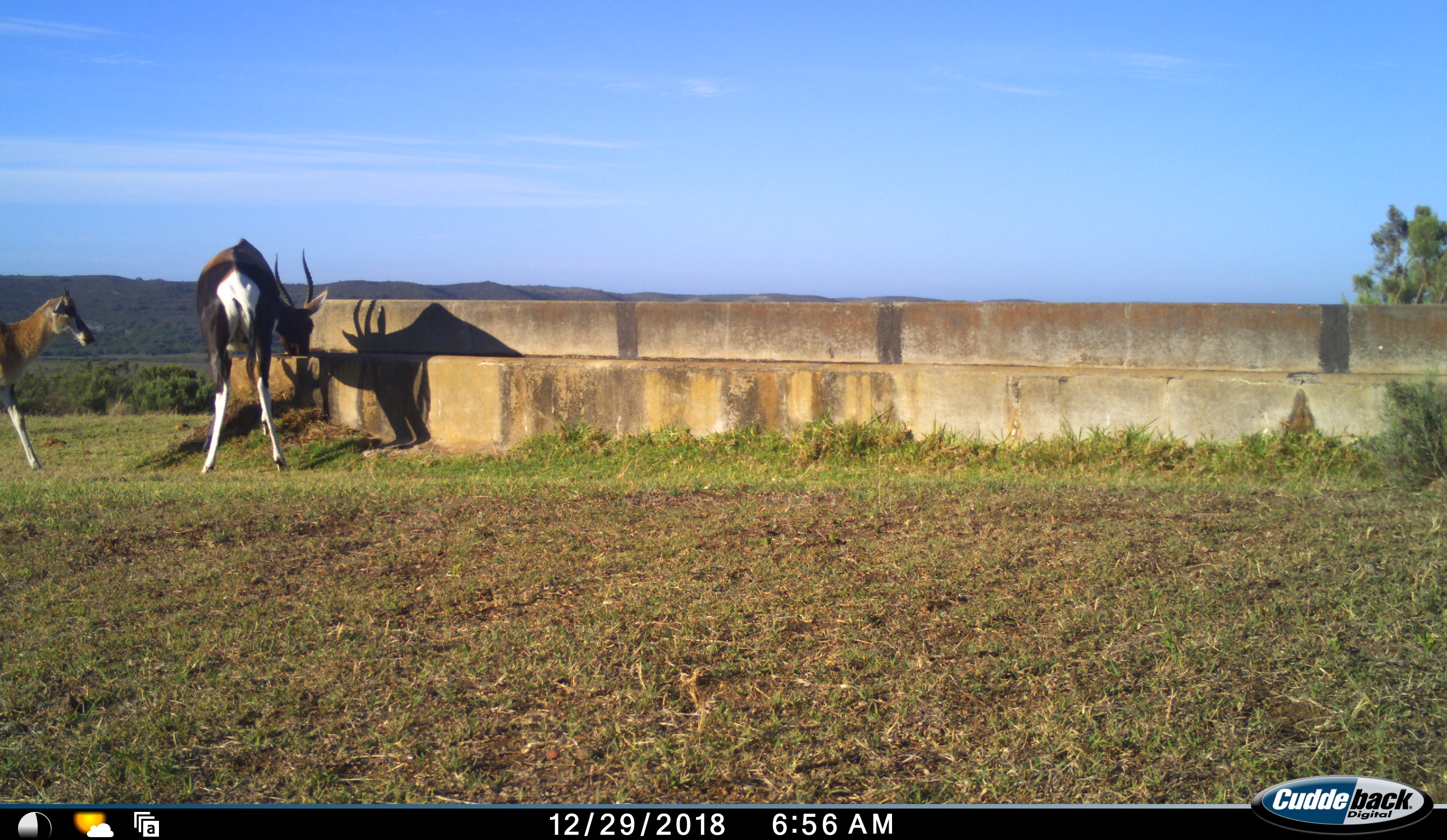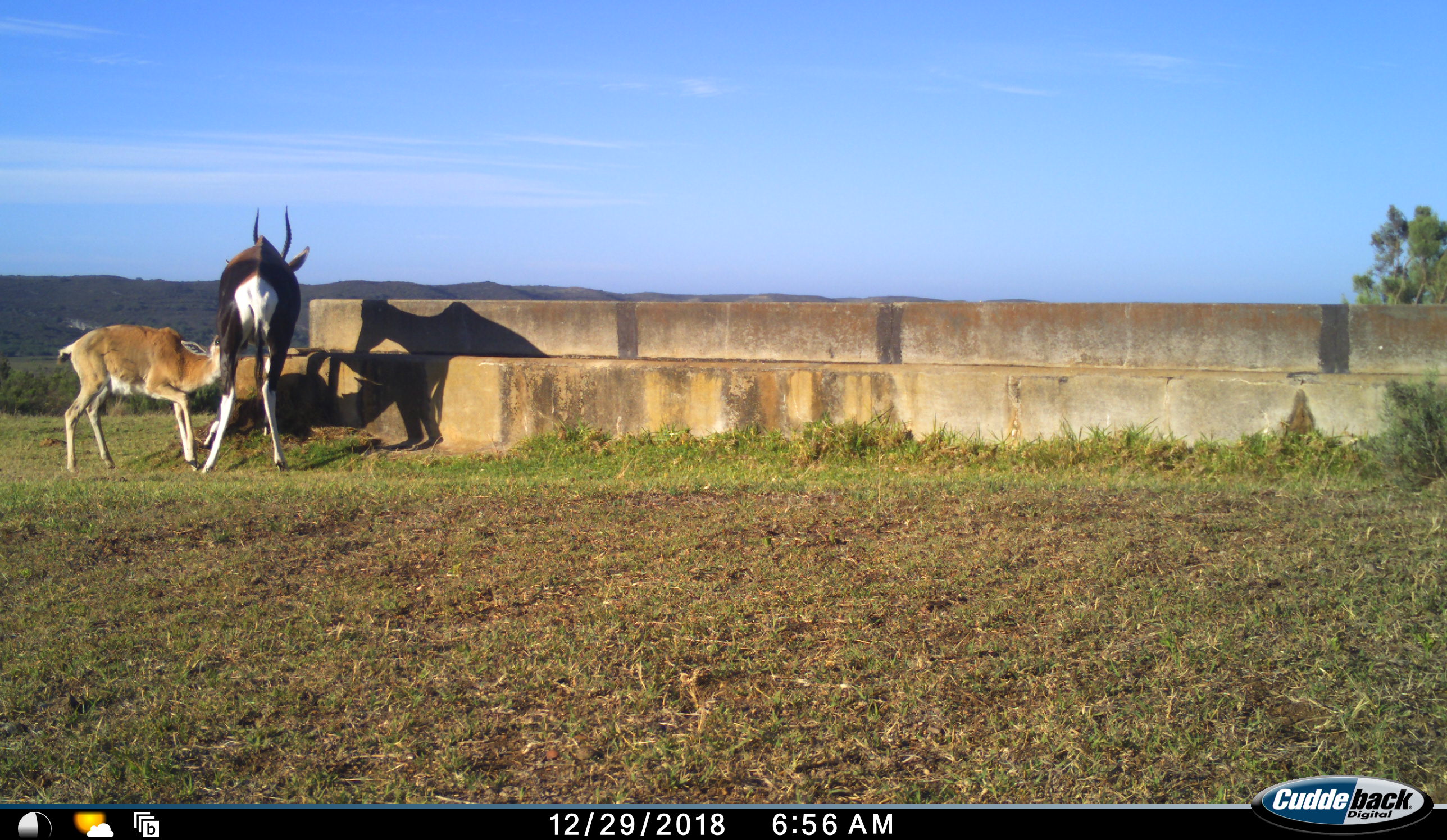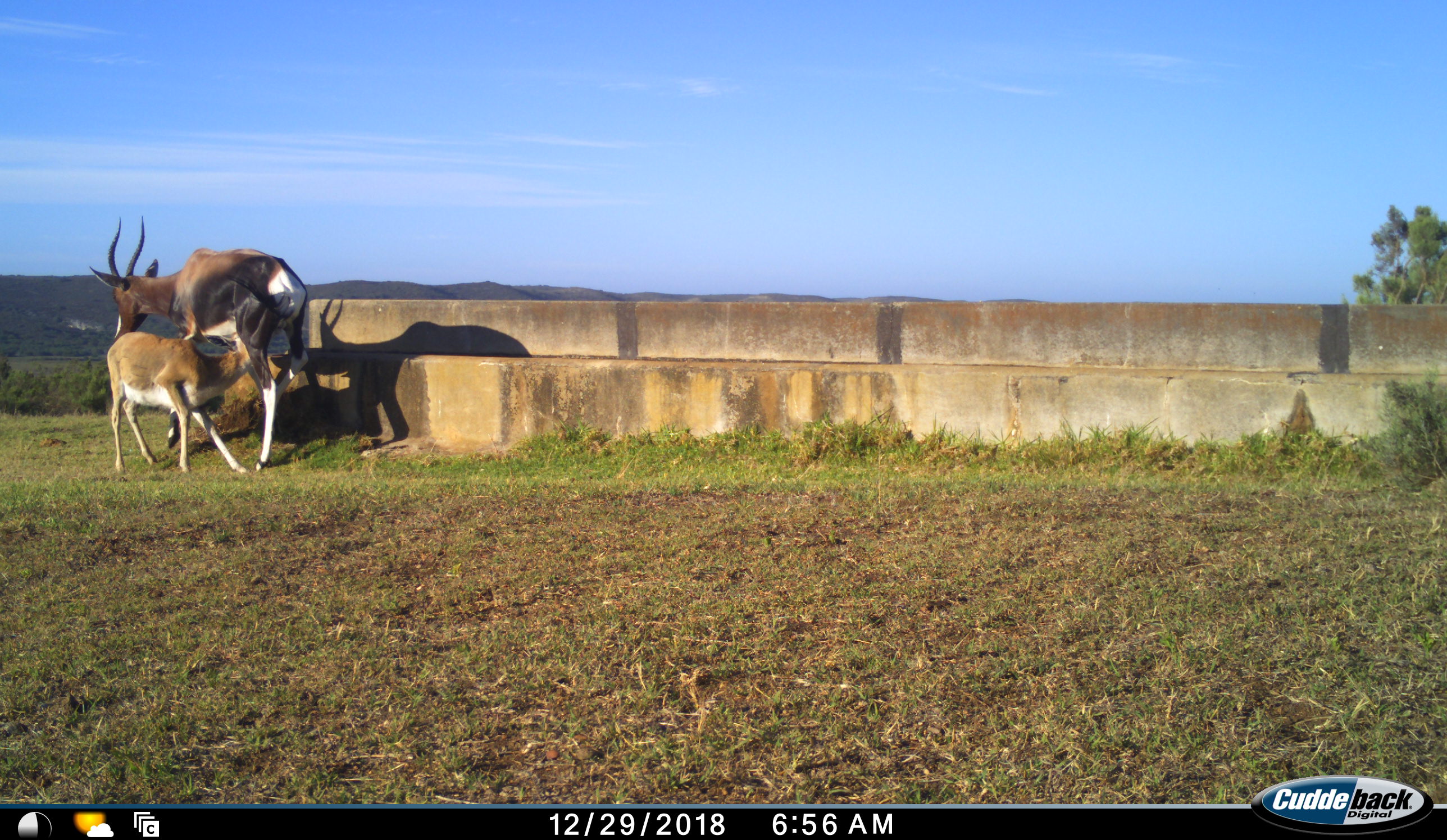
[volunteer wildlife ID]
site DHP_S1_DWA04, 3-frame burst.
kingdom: Animalia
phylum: Chordata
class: Mammalia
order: Artiodactyla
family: Bovidae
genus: Damaliscus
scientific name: Damaliscus pygargus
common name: bontebok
Bontebok (Damaliscus pygargus), count 2. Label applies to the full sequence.